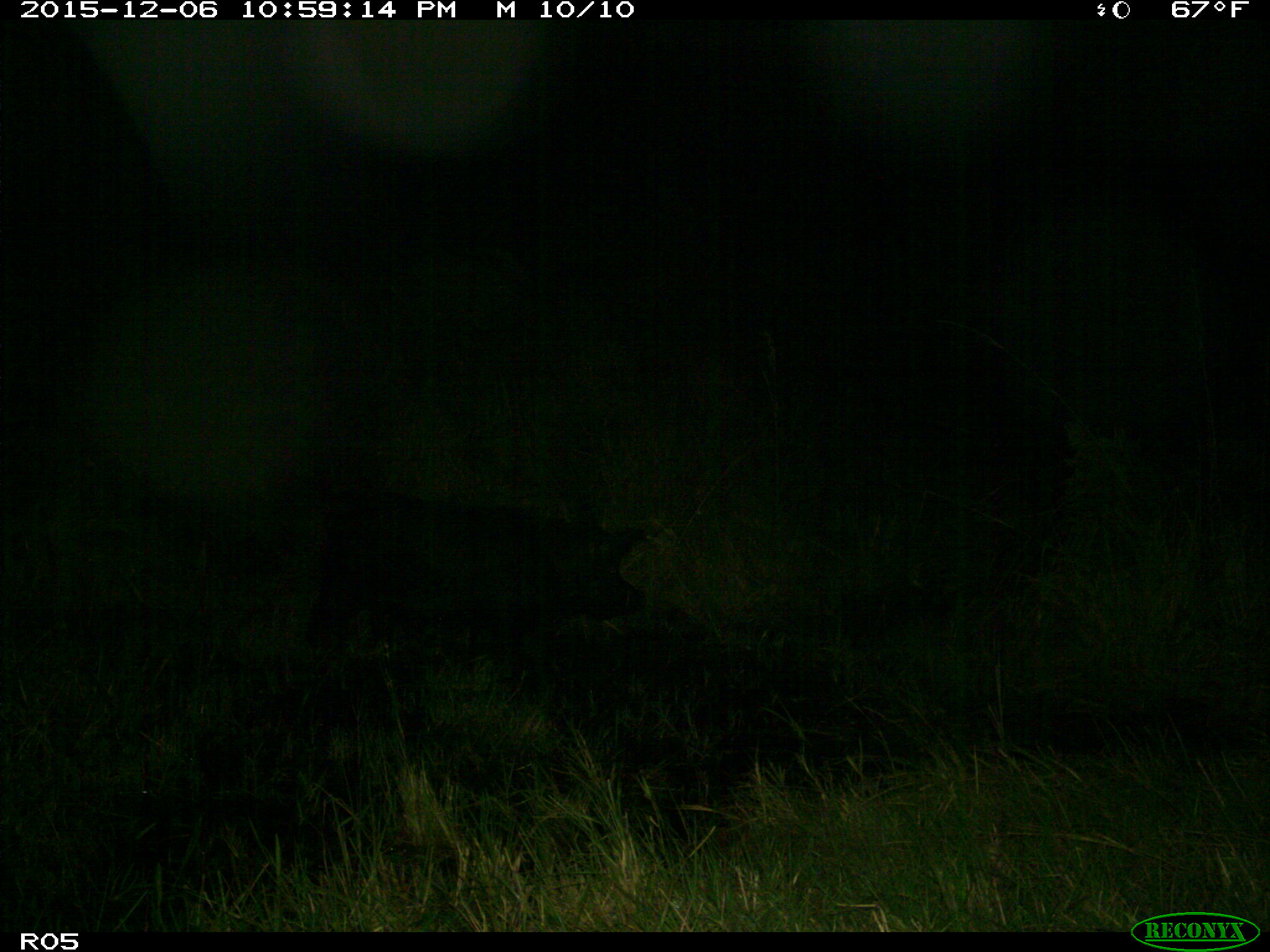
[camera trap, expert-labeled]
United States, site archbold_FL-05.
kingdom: Animalia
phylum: Chordata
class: Mammalia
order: Artiodactyla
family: Suidae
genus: Sus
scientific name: Sus scrofa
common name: wild boar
Sus scrofa (wild boar).